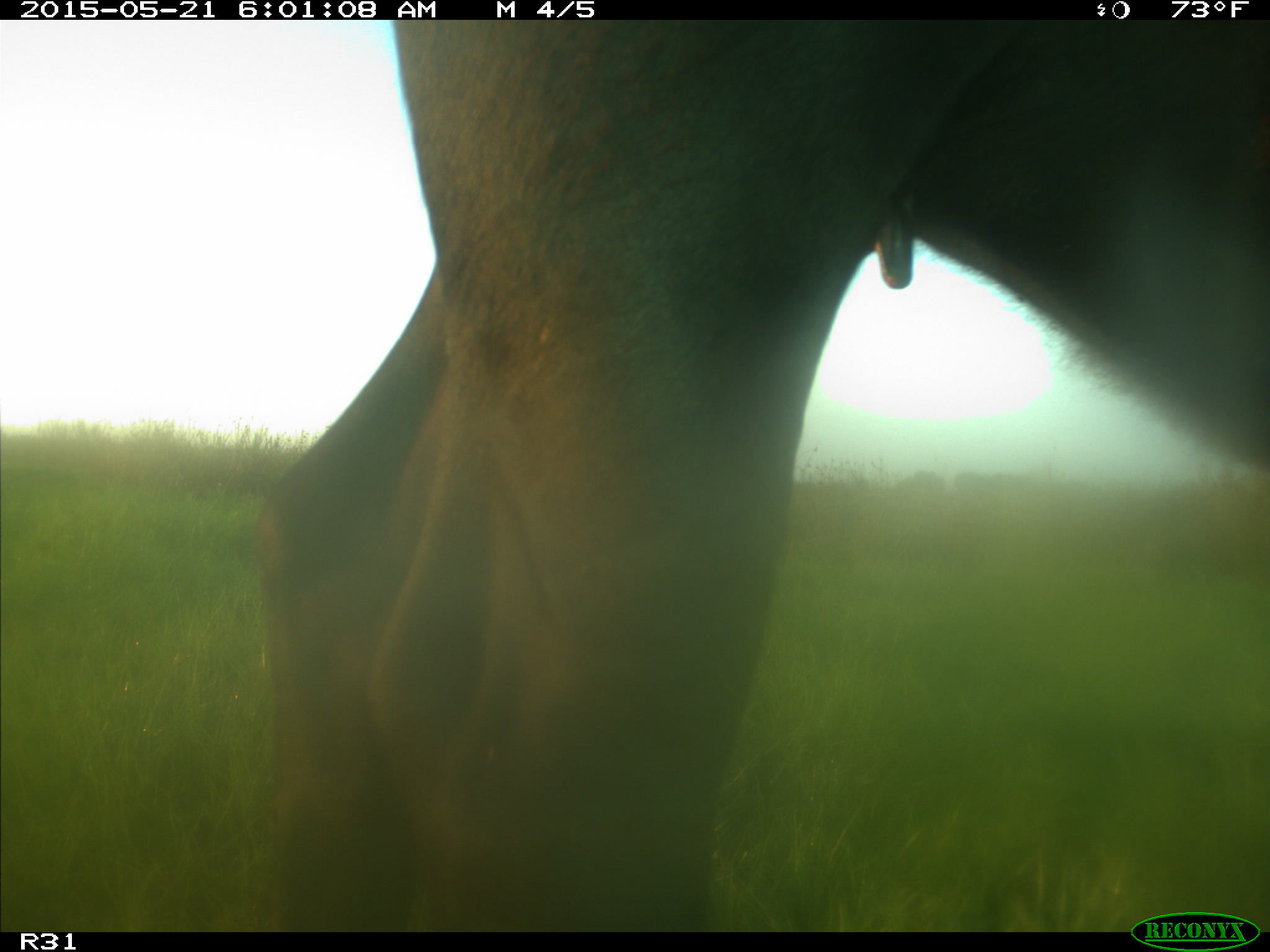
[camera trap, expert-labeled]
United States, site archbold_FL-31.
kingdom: Animalia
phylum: Chordata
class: Mammalia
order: Artiodactyla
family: Bovidae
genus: Bos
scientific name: Bos taurus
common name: domestic cow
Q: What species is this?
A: Bos taurus (domestic cow).